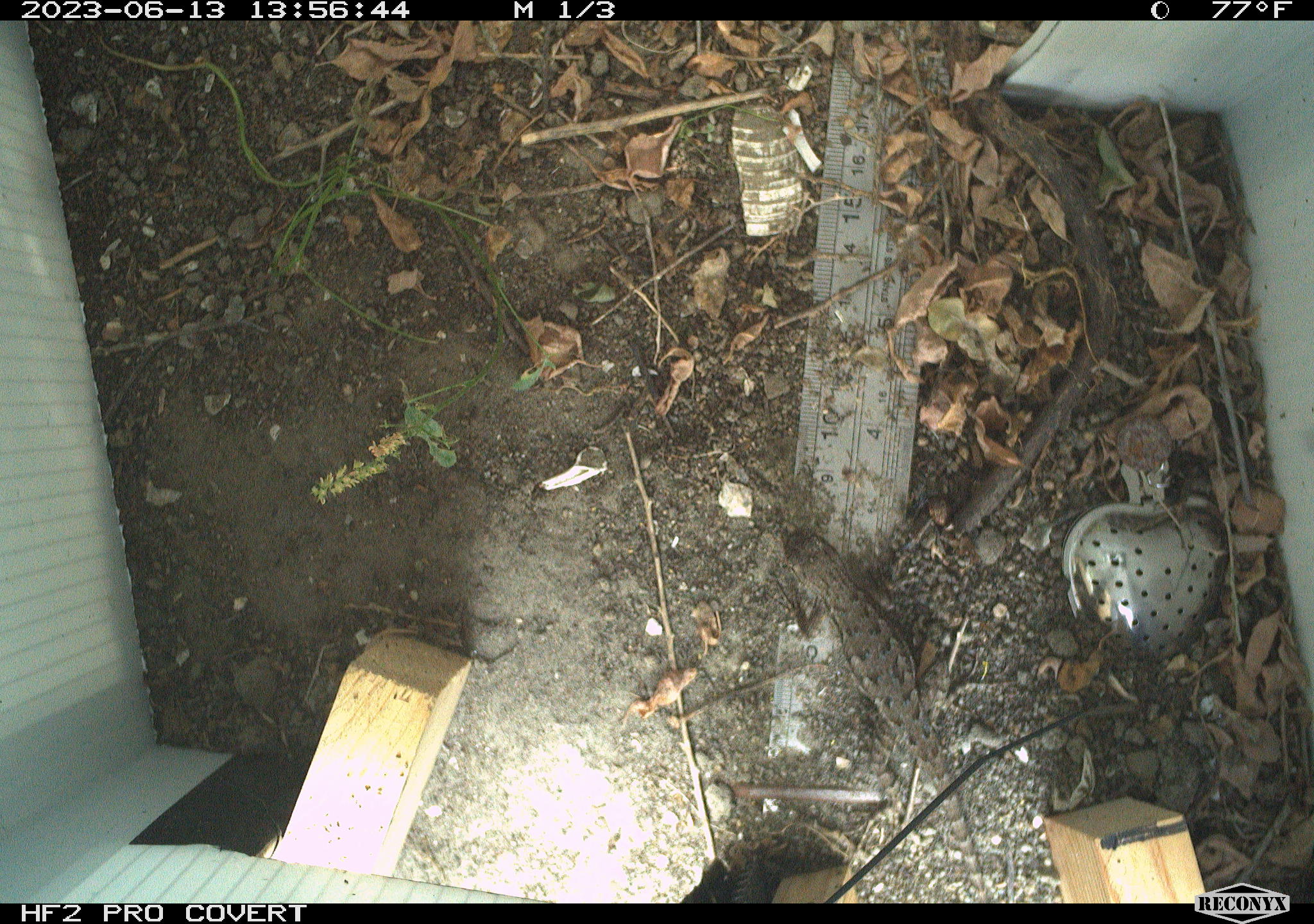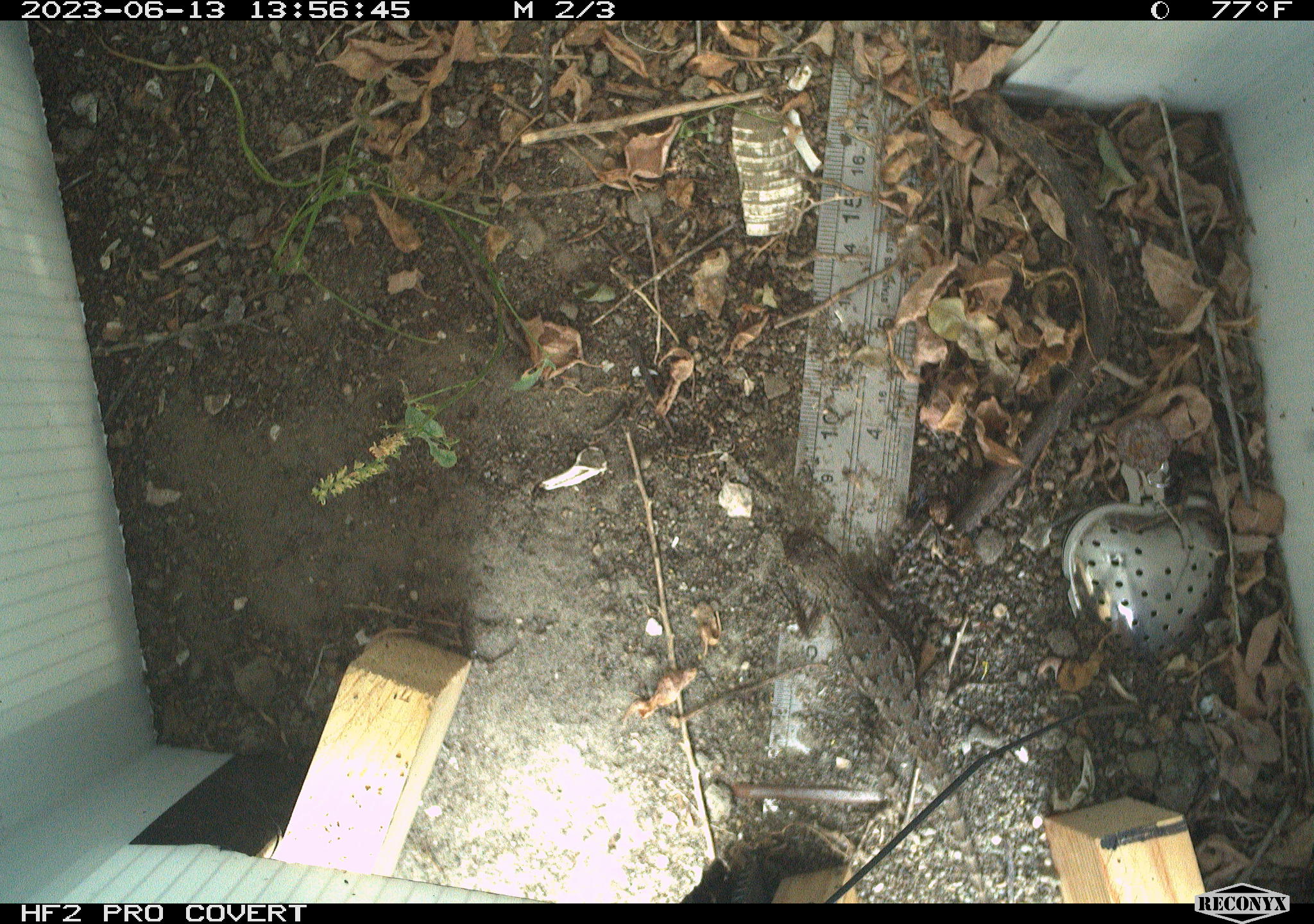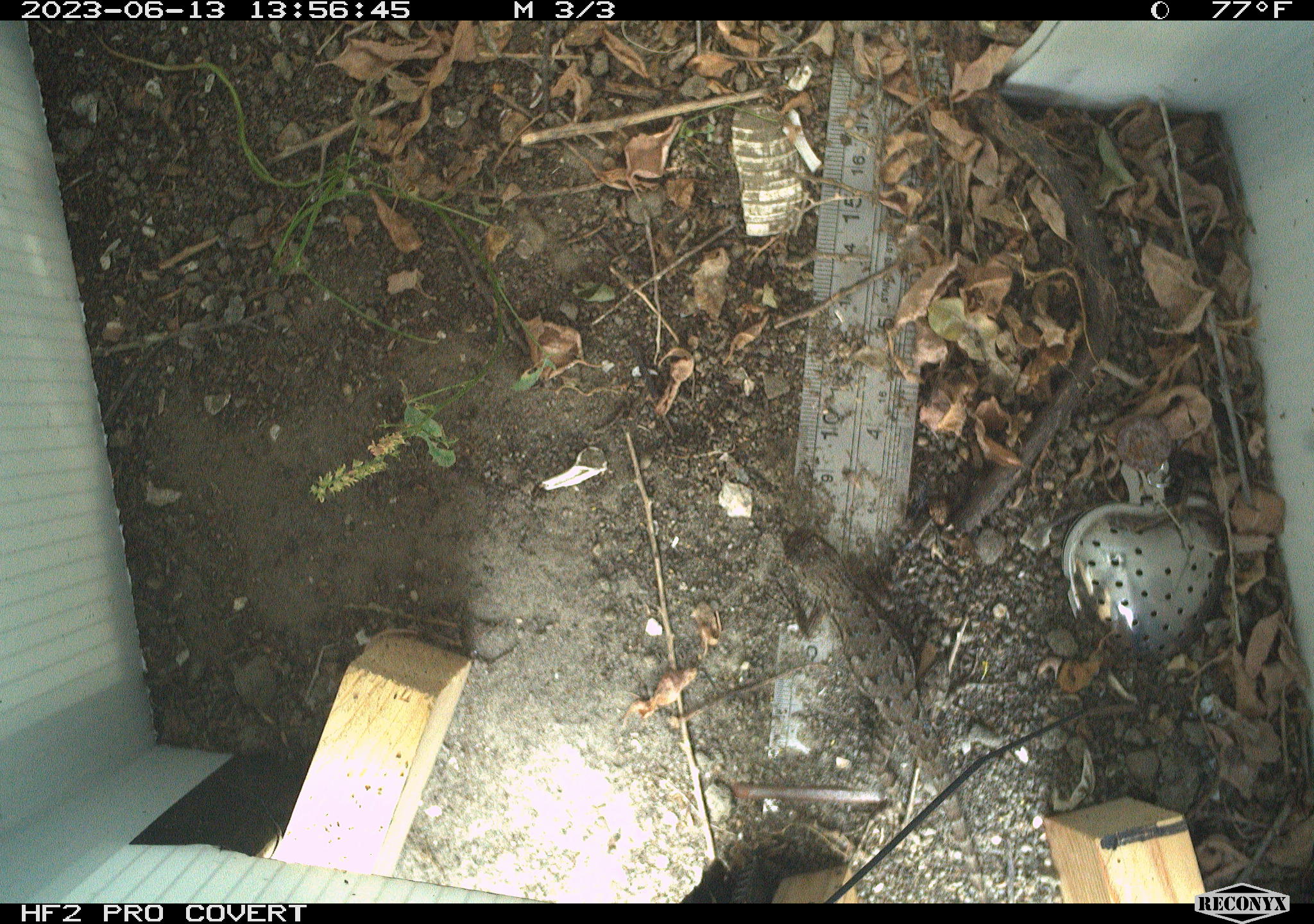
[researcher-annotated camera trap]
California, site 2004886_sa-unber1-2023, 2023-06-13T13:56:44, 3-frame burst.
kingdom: Animalia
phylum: Chordata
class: Reptilia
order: Squamata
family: Phrynosomatidae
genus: Sceloporus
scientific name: Sceloporus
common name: spiny lizards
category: sceloporus species